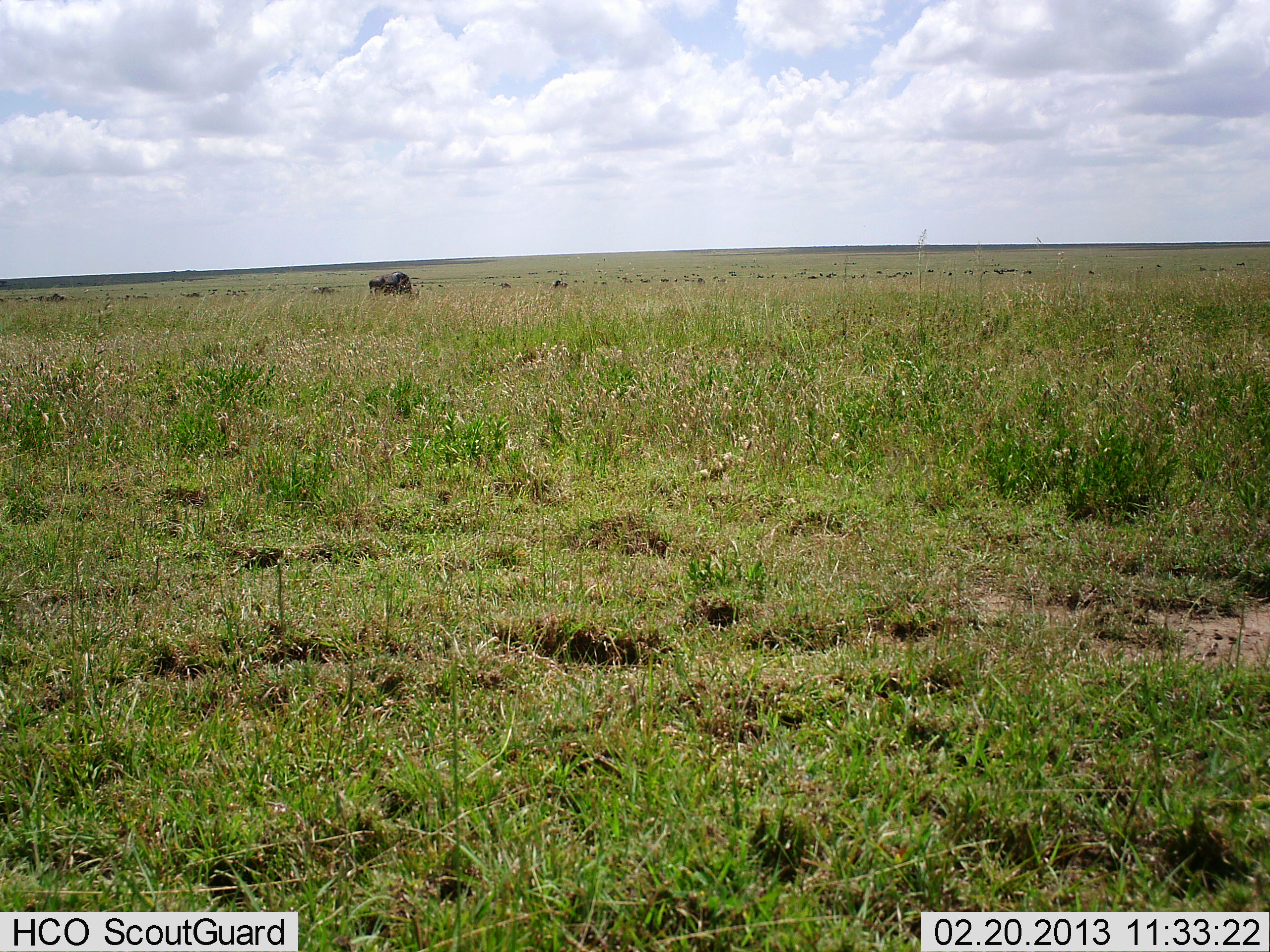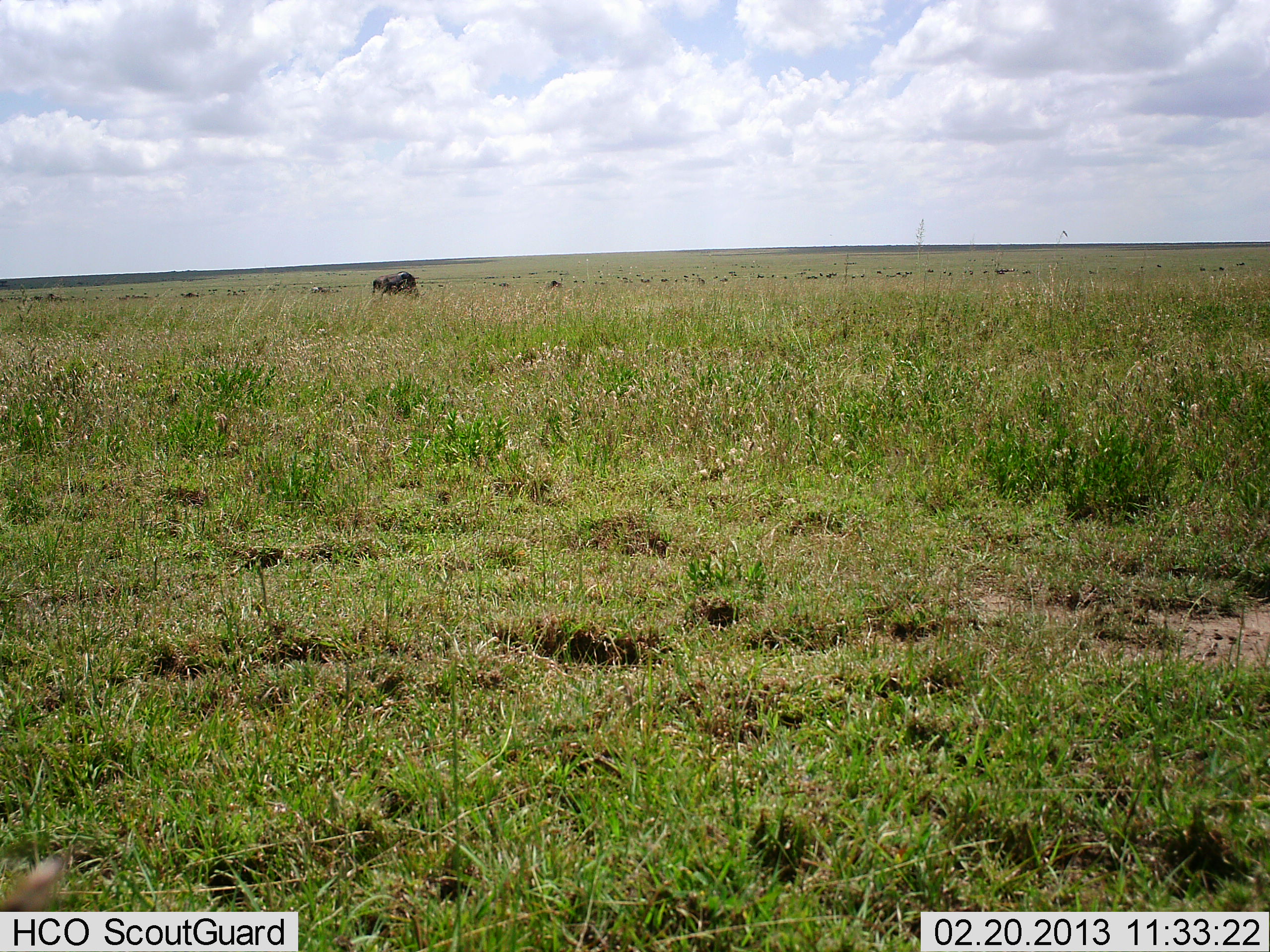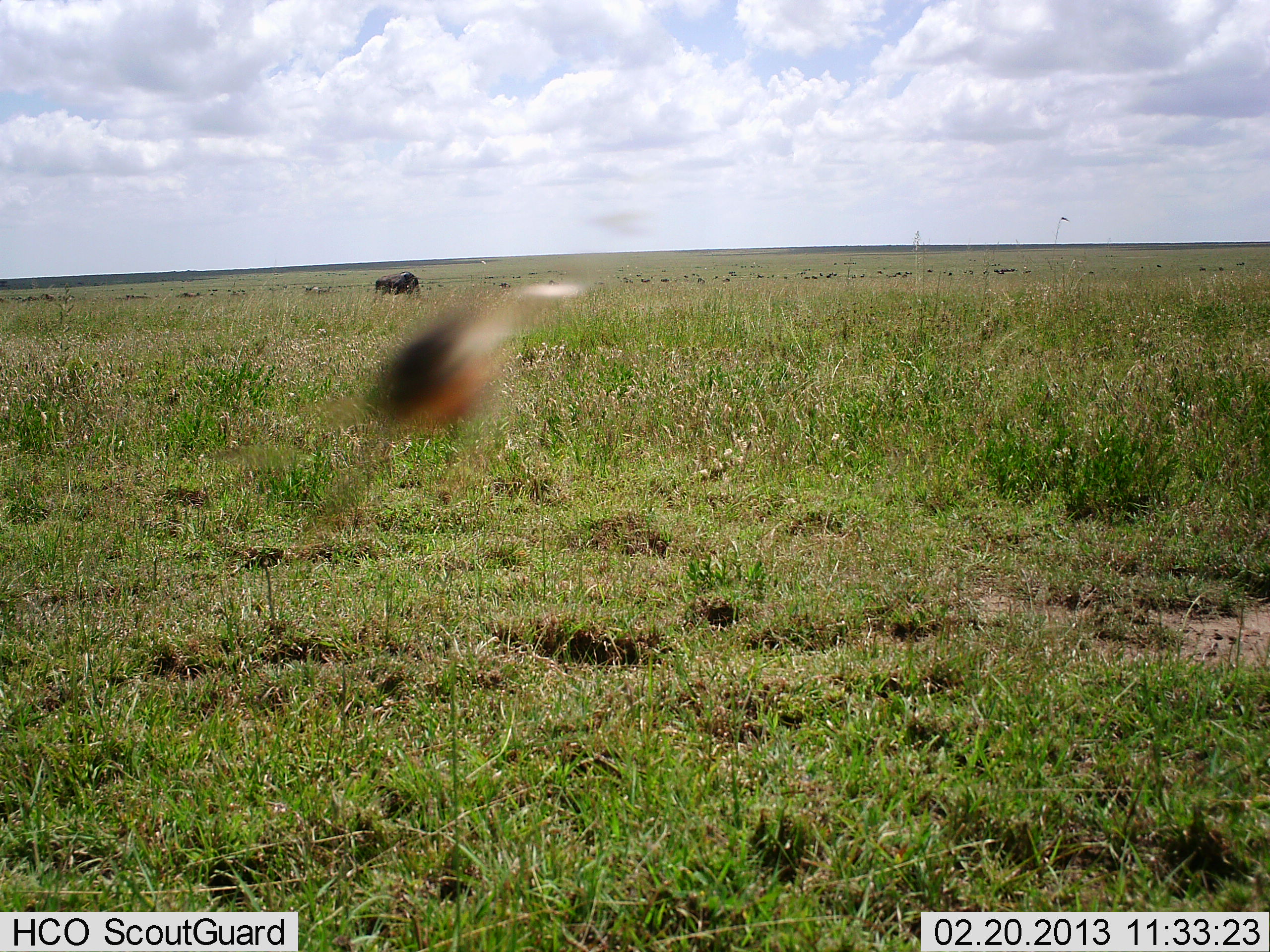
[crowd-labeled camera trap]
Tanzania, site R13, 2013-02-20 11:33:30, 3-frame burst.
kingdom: Animalia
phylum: Chordata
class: Mammalia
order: Artiodactyla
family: Bovidae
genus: Connochaetes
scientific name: Connochaetes taurinus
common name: blue wildebeest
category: wildebeest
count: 11-50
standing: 27%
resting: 0%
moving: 27%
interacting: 0%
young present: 0%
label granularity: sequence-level